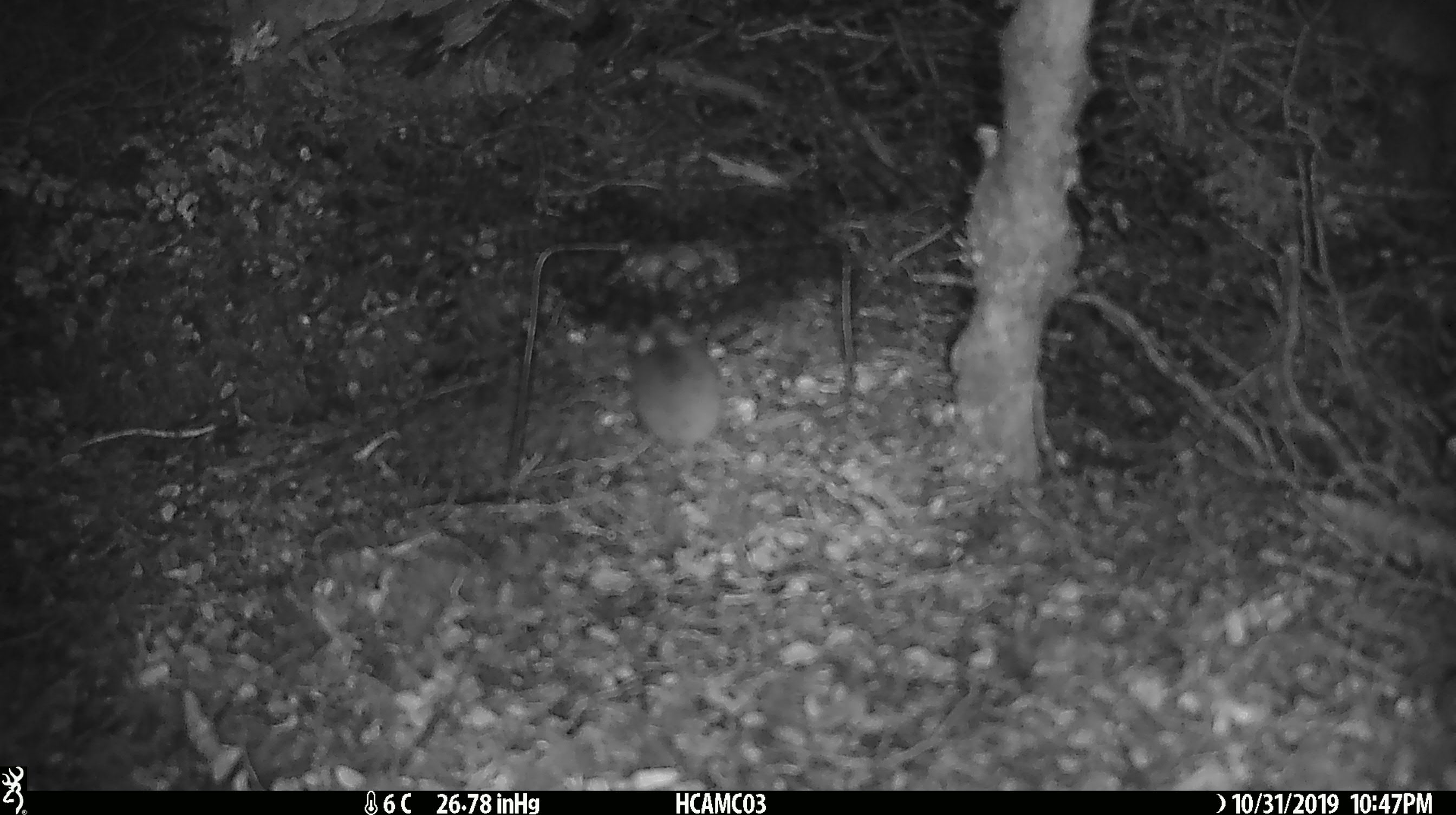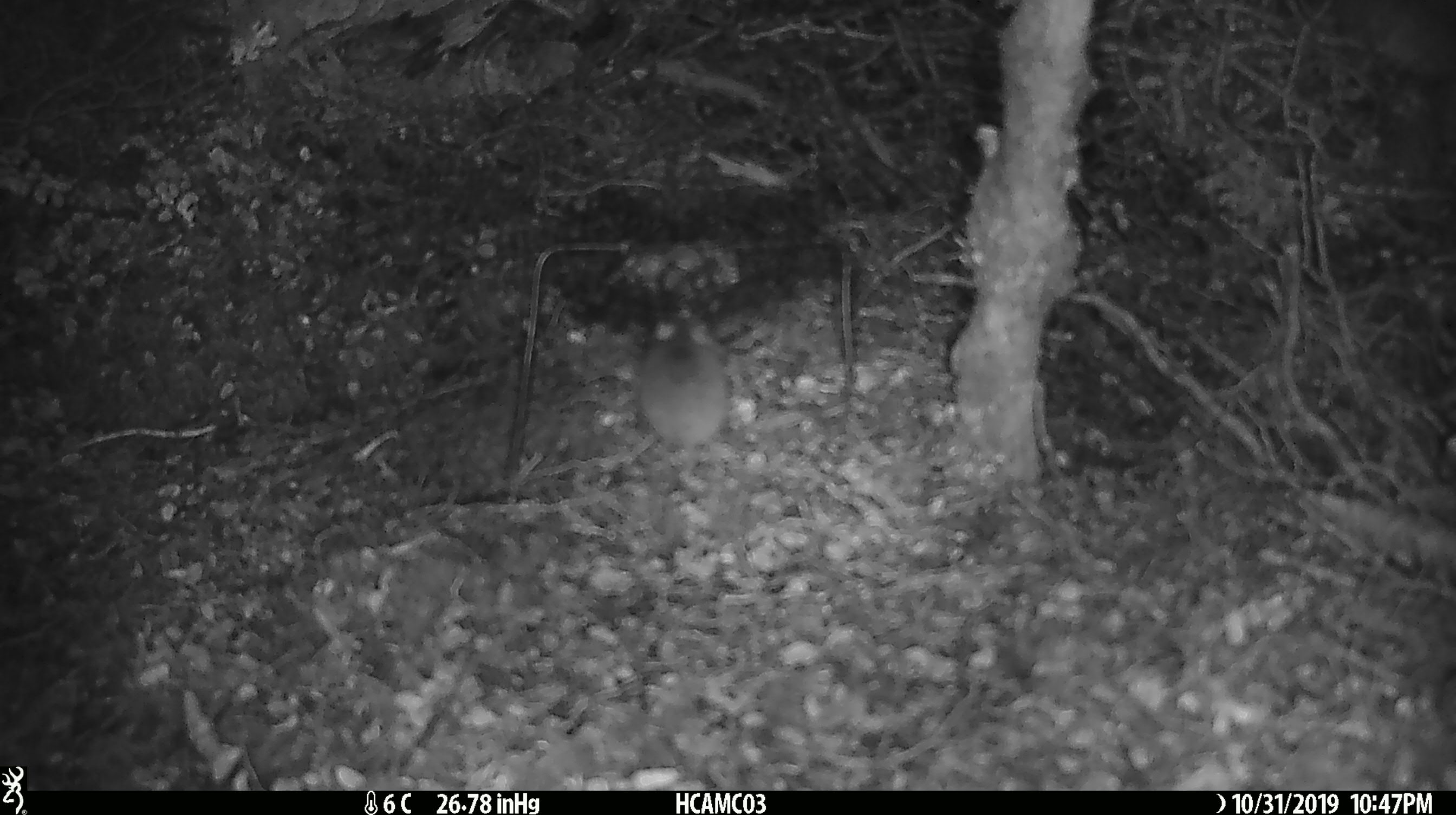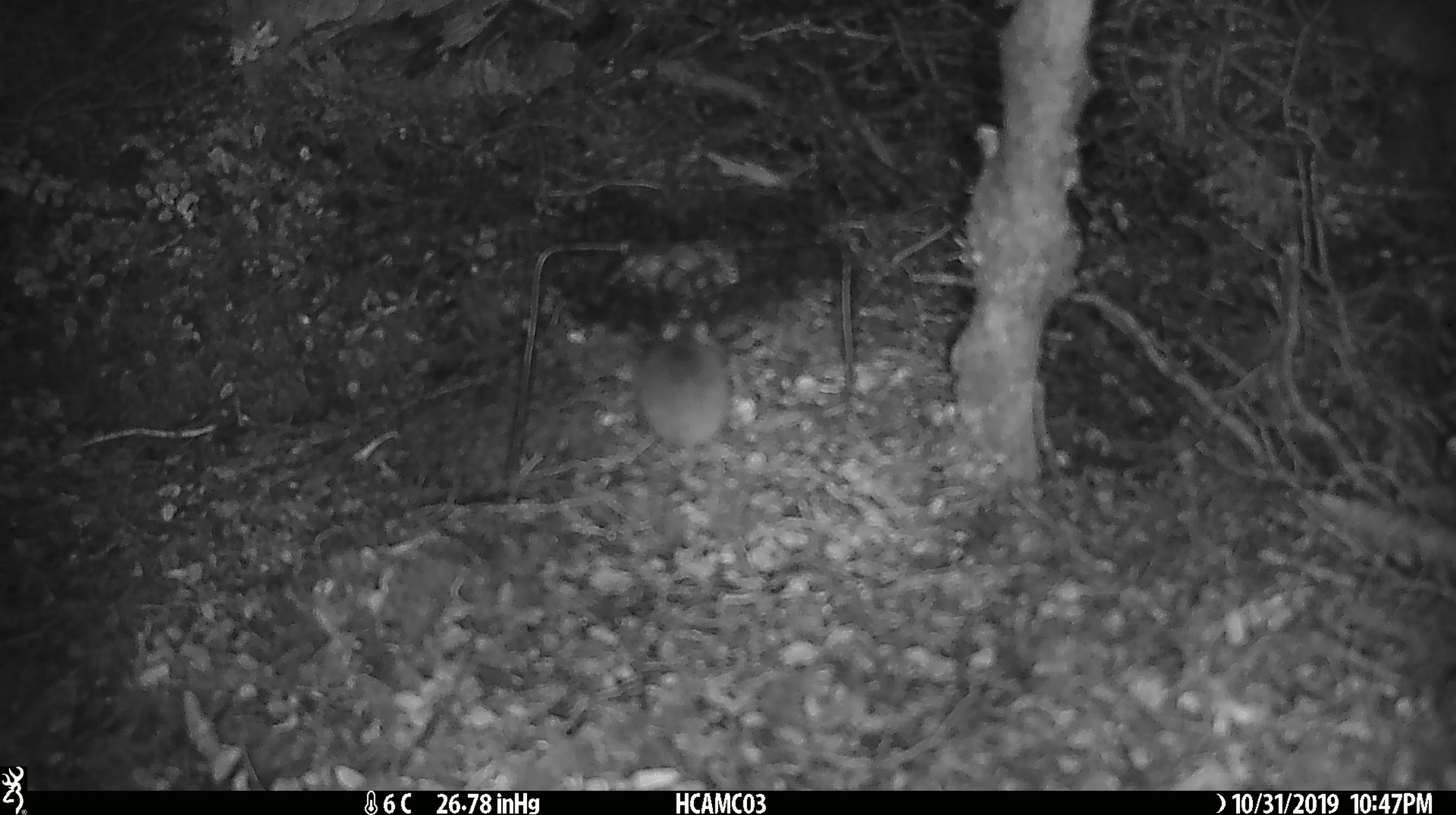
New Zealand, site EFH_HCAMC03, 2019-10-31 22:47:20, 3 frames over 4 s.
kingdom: Animalia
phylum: Chordata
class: Mammalia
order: Rodentia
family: Muridae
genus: Mus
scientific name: Mus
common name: mouse